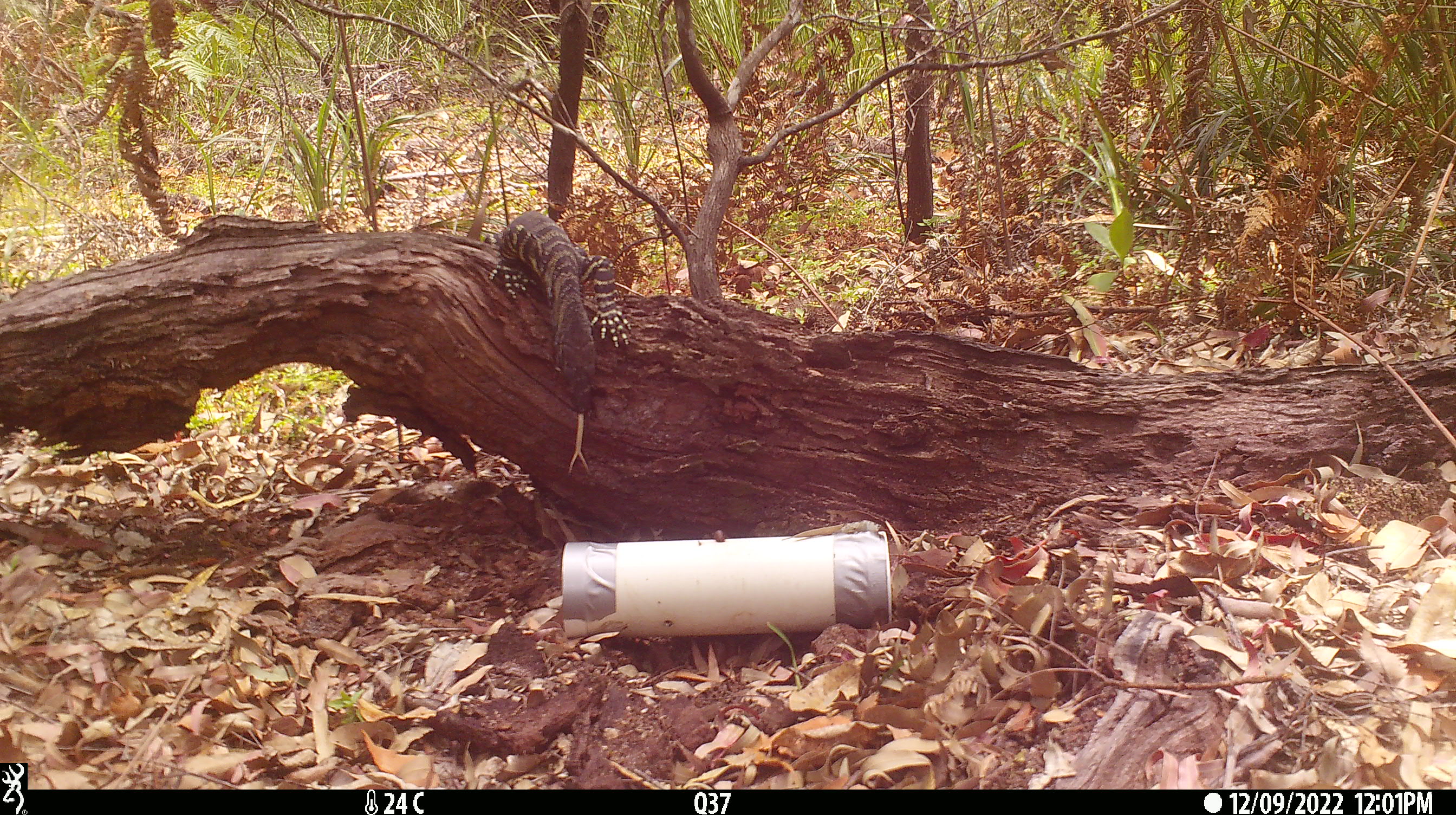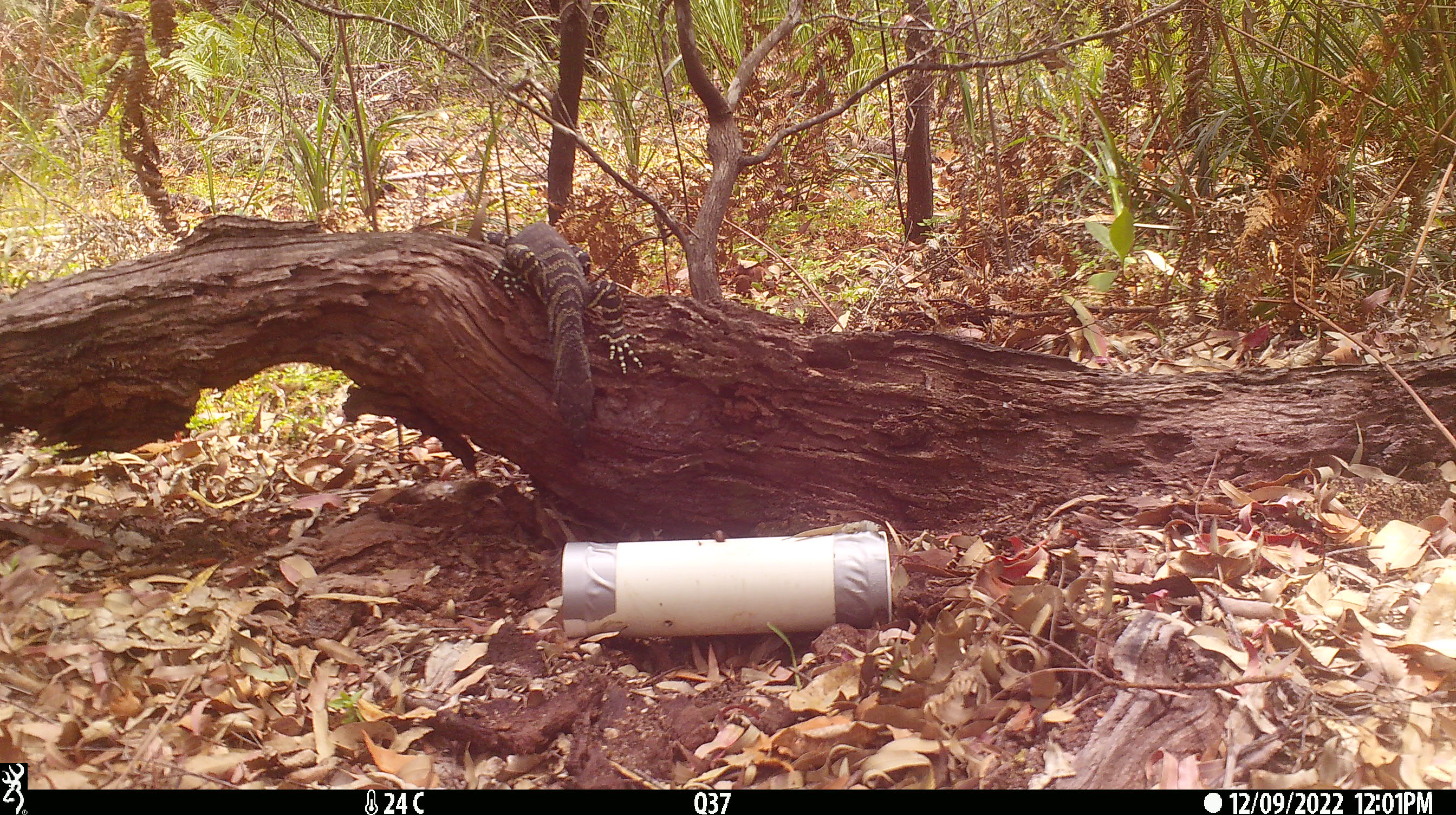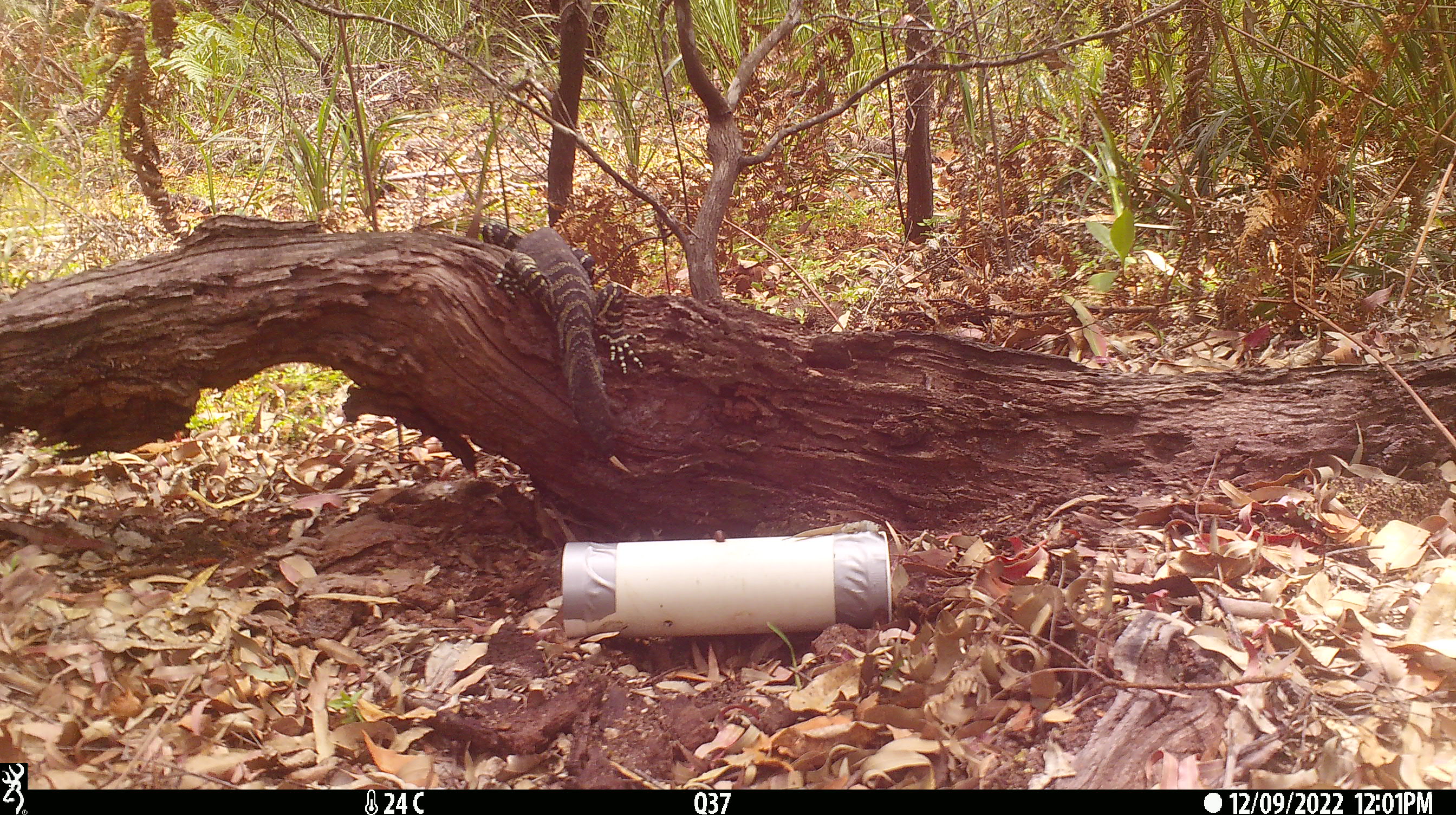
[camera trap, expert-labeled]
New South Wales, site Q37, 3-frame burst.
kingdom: Animalia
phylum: Chordata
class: Reptilia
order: Squamata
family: Varanidae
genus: Varanus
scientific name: Varanus varius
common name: lace monitor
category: goanna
Goanna (lace monitor) (Varanus varius).